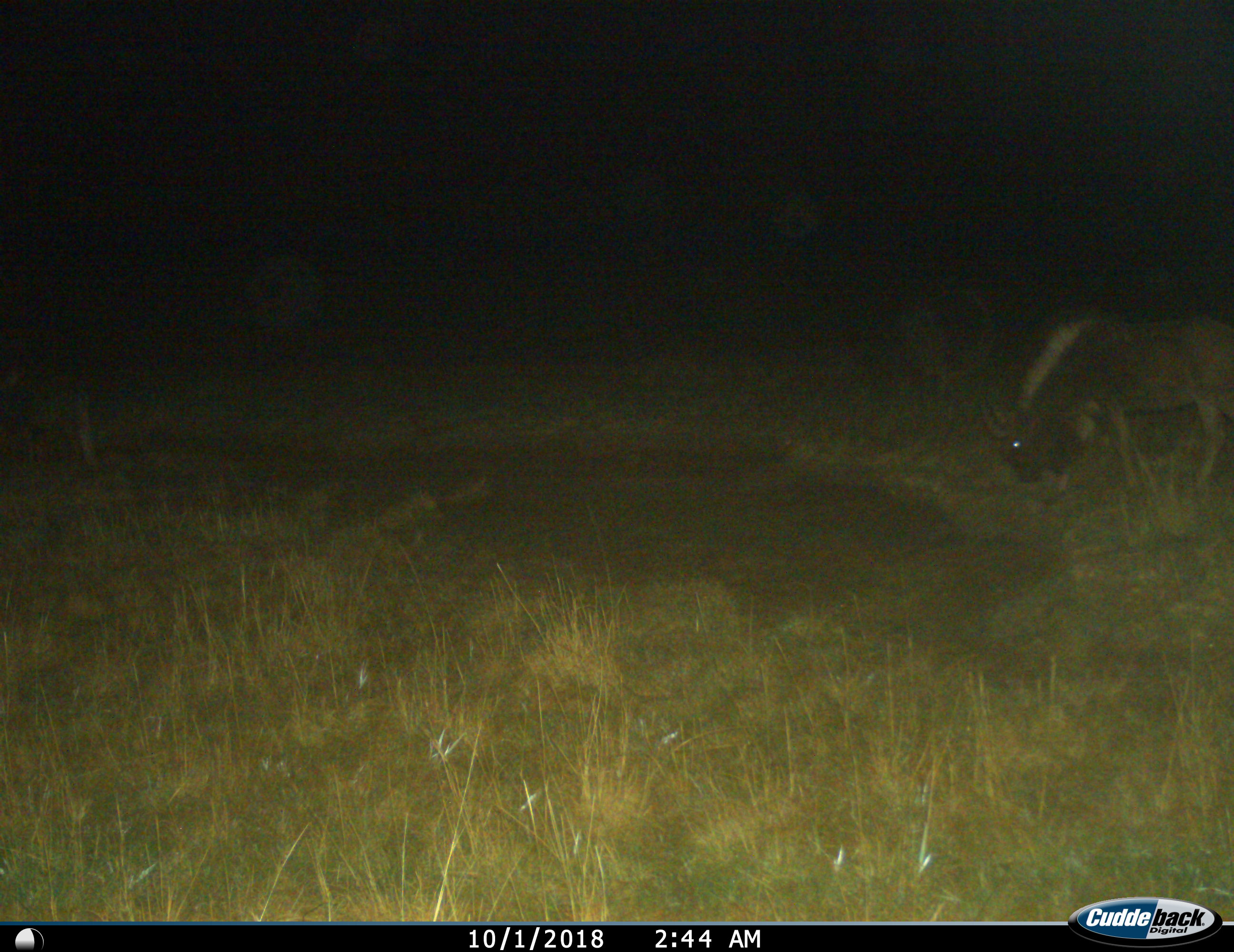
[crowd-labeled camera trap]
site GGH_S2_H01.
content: unidentified animal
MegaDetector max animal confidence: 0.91